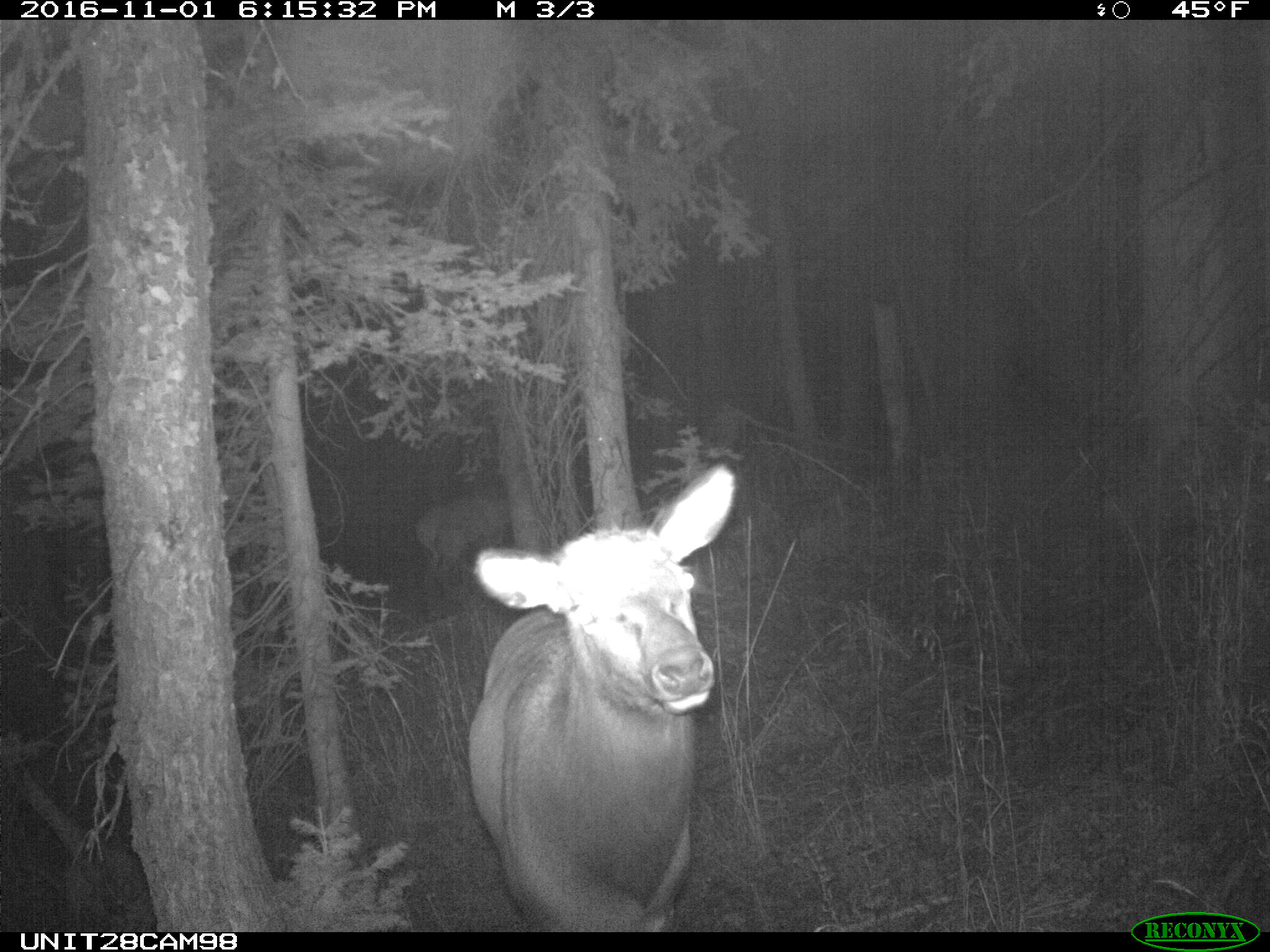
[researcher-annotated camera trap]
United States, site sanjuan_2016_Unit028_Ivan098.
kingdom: Animalia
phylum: Chordata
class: Mammalia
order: Artiodactyla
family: Cervidae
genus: Cervus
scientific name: Cervus elaphus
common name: red deer